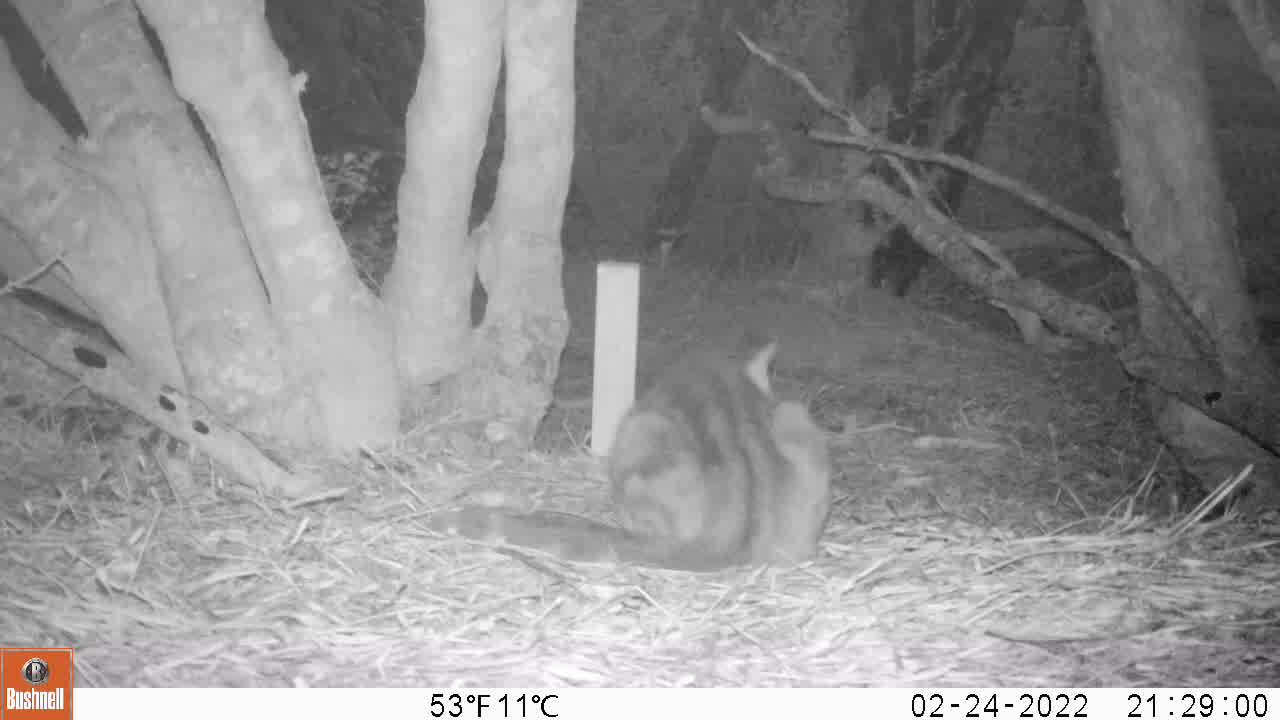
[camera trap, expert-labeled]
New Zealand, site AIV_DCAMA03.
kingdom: Animalia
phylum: Chordata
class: Mammalia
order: Carnivora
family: Felidae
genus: Felis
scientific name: Felis catus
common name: domestic cat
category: cat